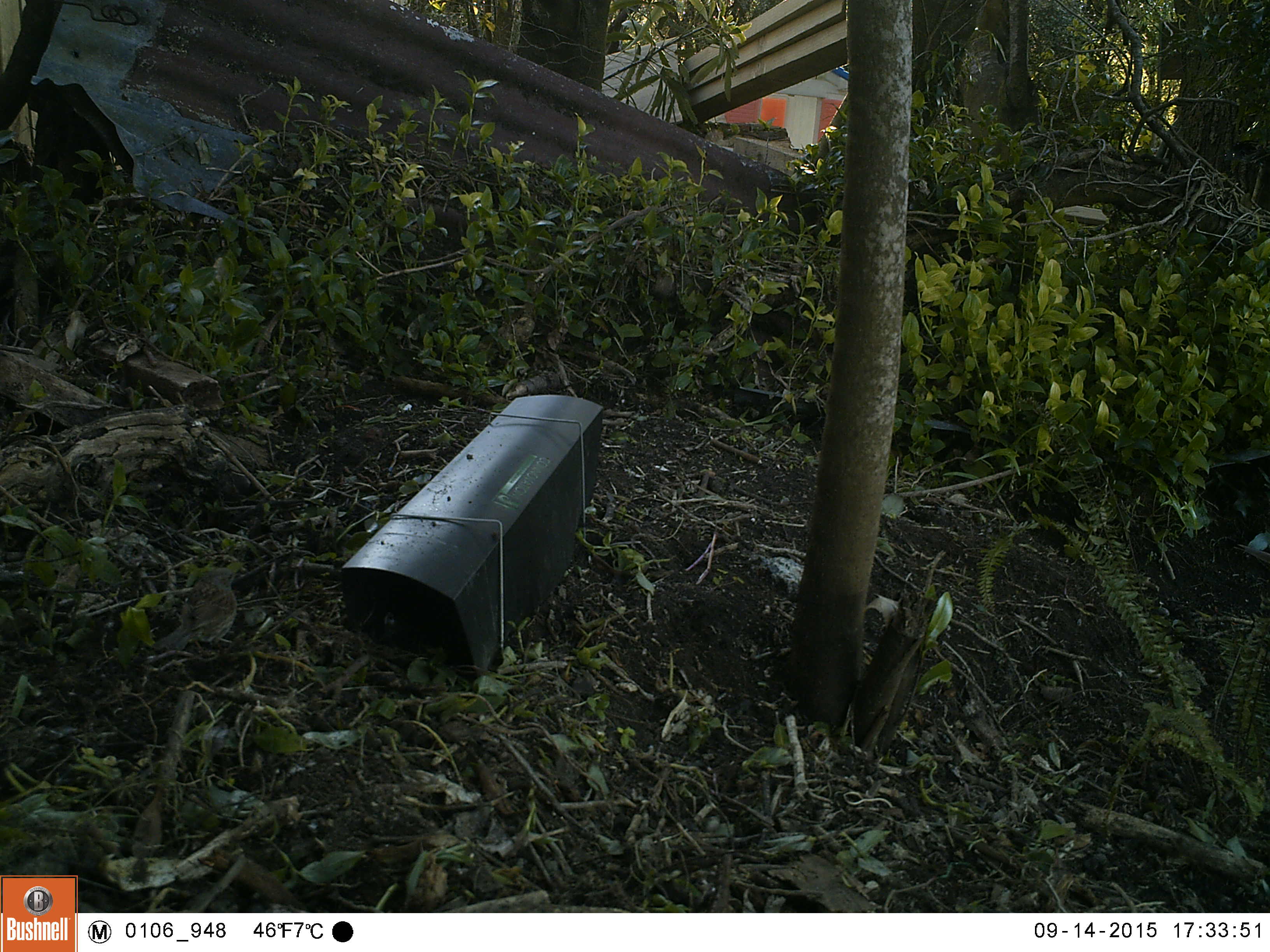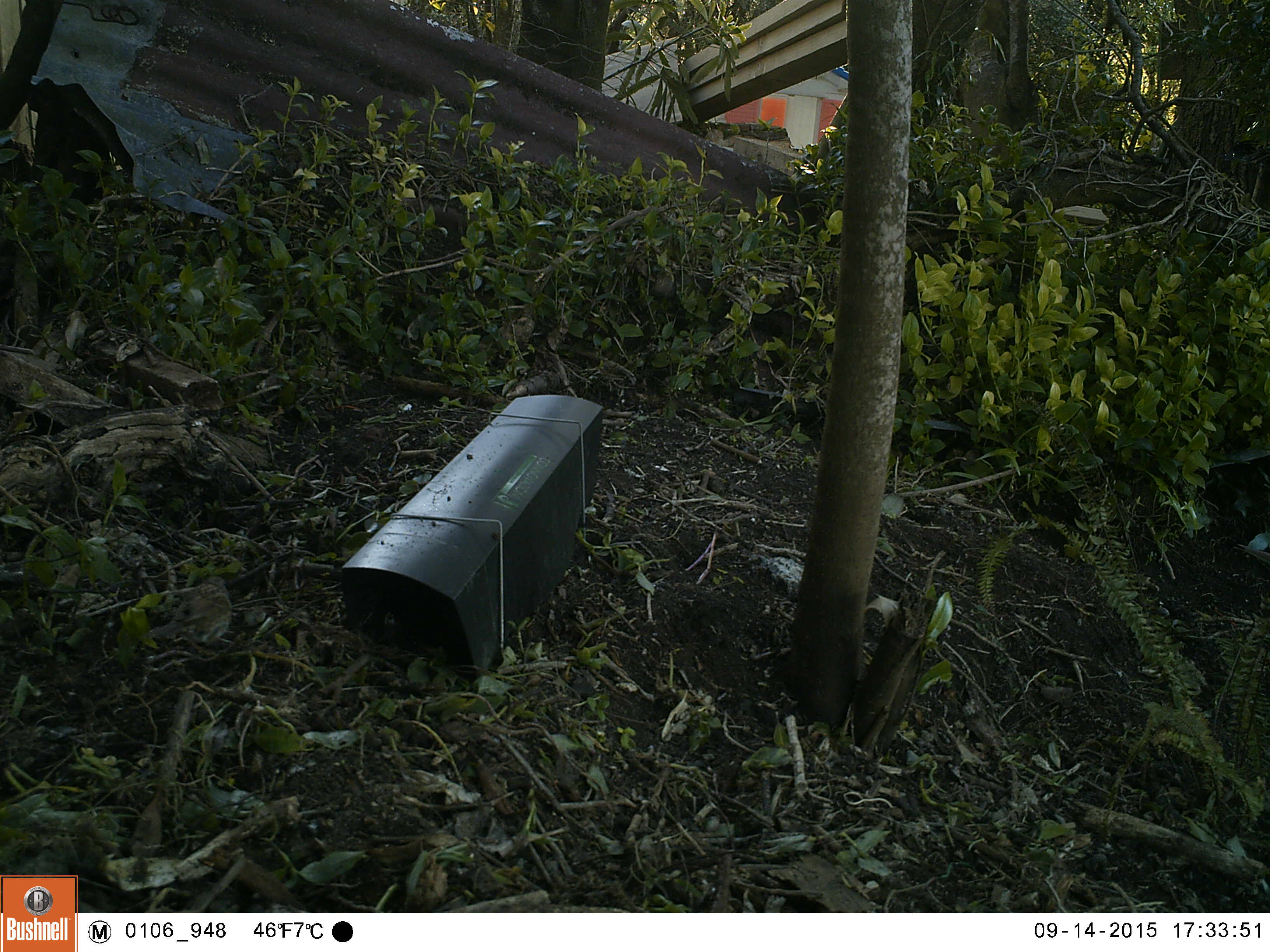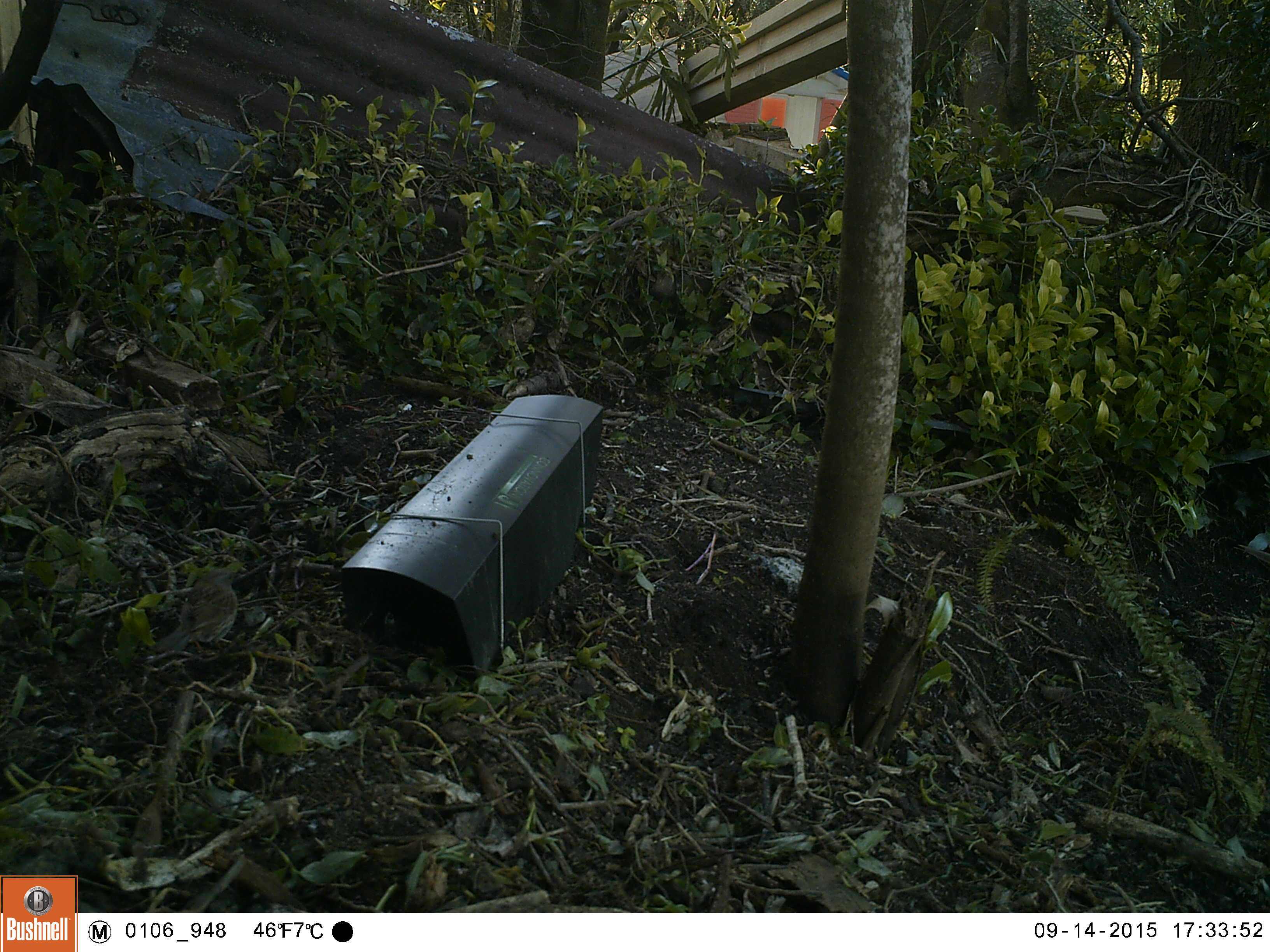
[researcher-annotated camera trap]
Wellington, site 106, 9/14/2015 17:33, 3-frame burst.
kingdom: Animalia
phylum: Chordata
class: Aves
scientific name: Aves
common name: bird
Bird (Aves).